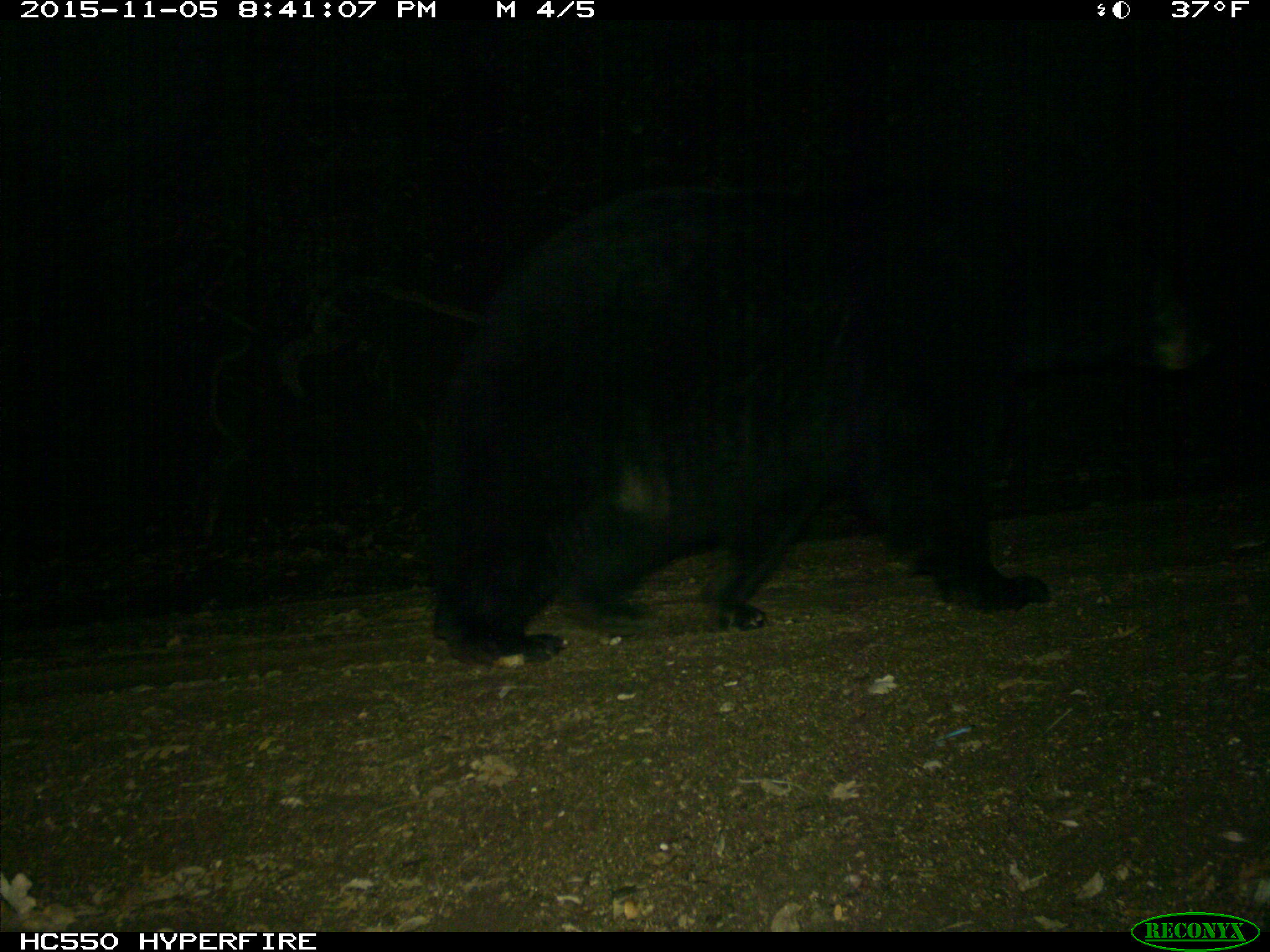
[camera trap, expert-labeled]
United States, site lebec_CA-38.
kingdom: Animalia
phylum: Chordata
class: Mammalia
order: Carnivora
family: Ursidae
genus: Ursus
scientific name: Ursus americanus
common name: american black bear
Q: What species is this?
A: Ursus americanus (american black bear).